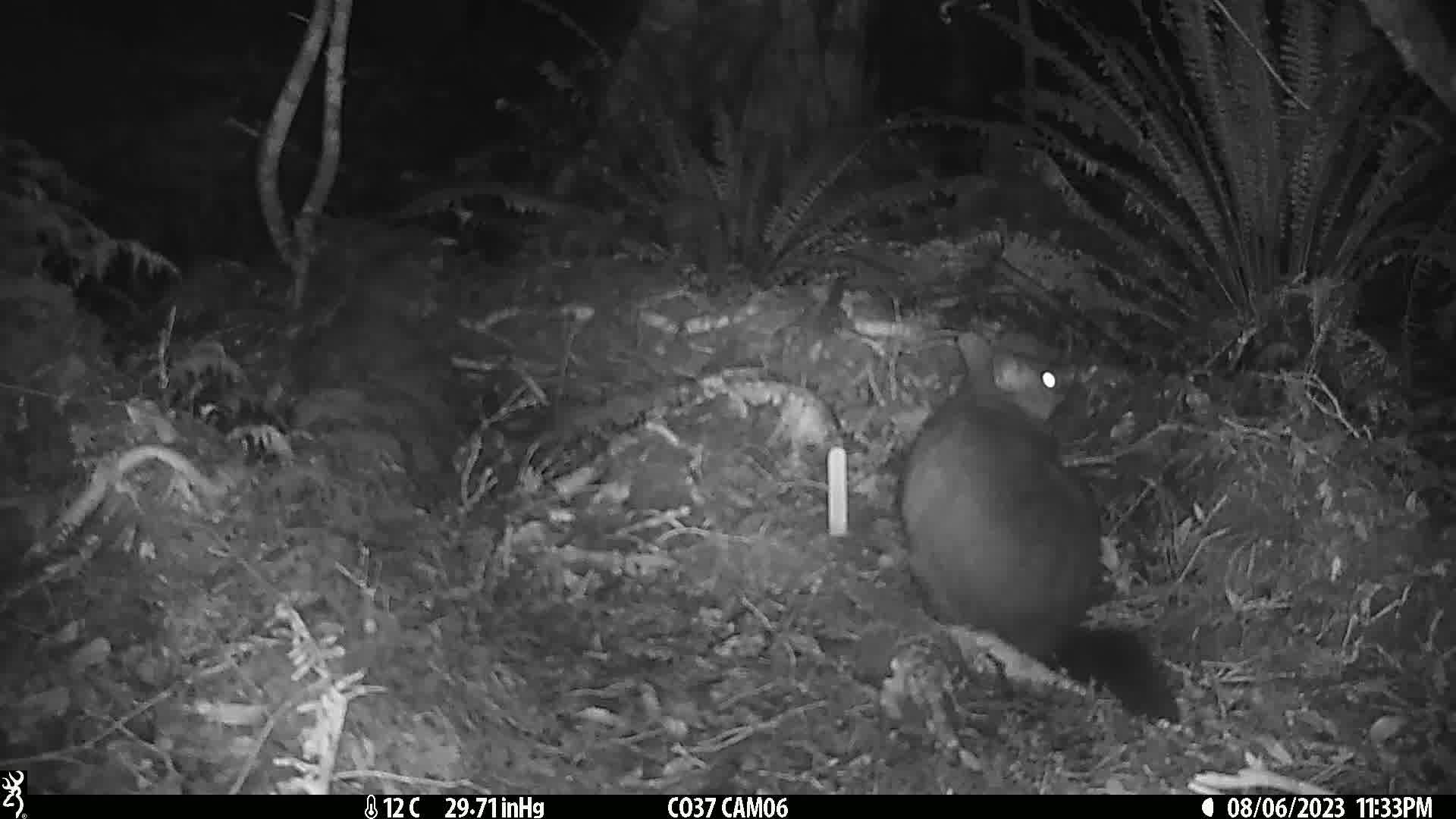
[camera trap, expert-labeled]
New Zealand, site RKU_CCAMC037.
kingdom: Animalia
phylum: Chordata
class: Mammalia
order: Diprotodontia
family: Phalangeridae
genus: Trichosurus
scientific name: Trichosurus vulpecula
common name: common brushtail possum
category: possum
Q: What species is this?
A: Possum (common brushtail possum) (Trichosurus vulpecula).